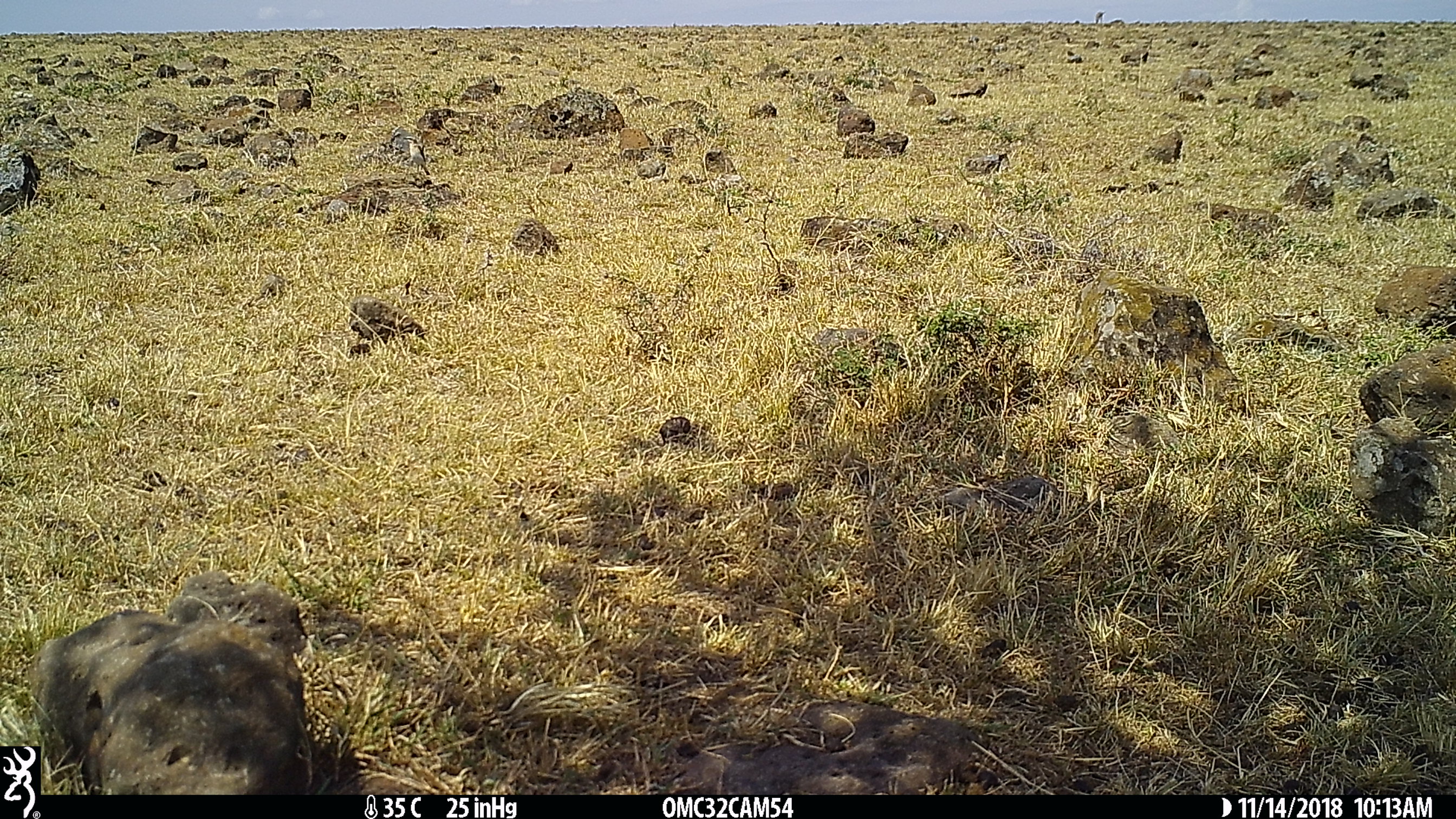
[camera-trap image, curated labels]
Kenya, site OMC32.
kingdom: Animalia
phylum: Chordata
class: Aves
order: Passeriformes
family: Muscicapidae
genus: Oenanthe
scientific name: Oenanthe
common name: wheatear